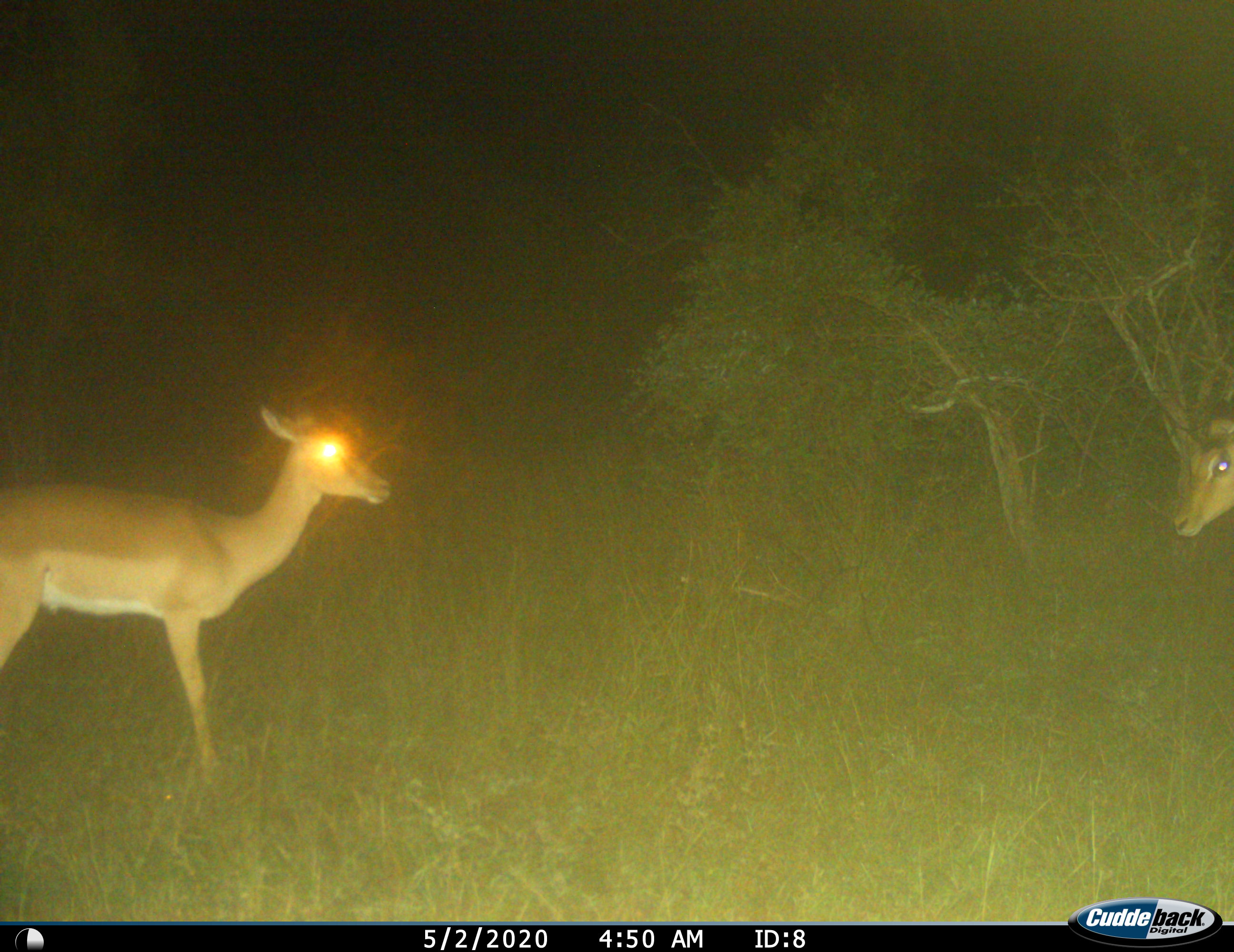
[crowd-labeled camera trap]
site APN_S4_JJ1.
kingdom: Animalia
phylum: Chordata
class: Mammalia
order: Artiodactyla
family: Bovidae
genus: Aepyceros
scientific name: Aepyceros melampus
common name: impala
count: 2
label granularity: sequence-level